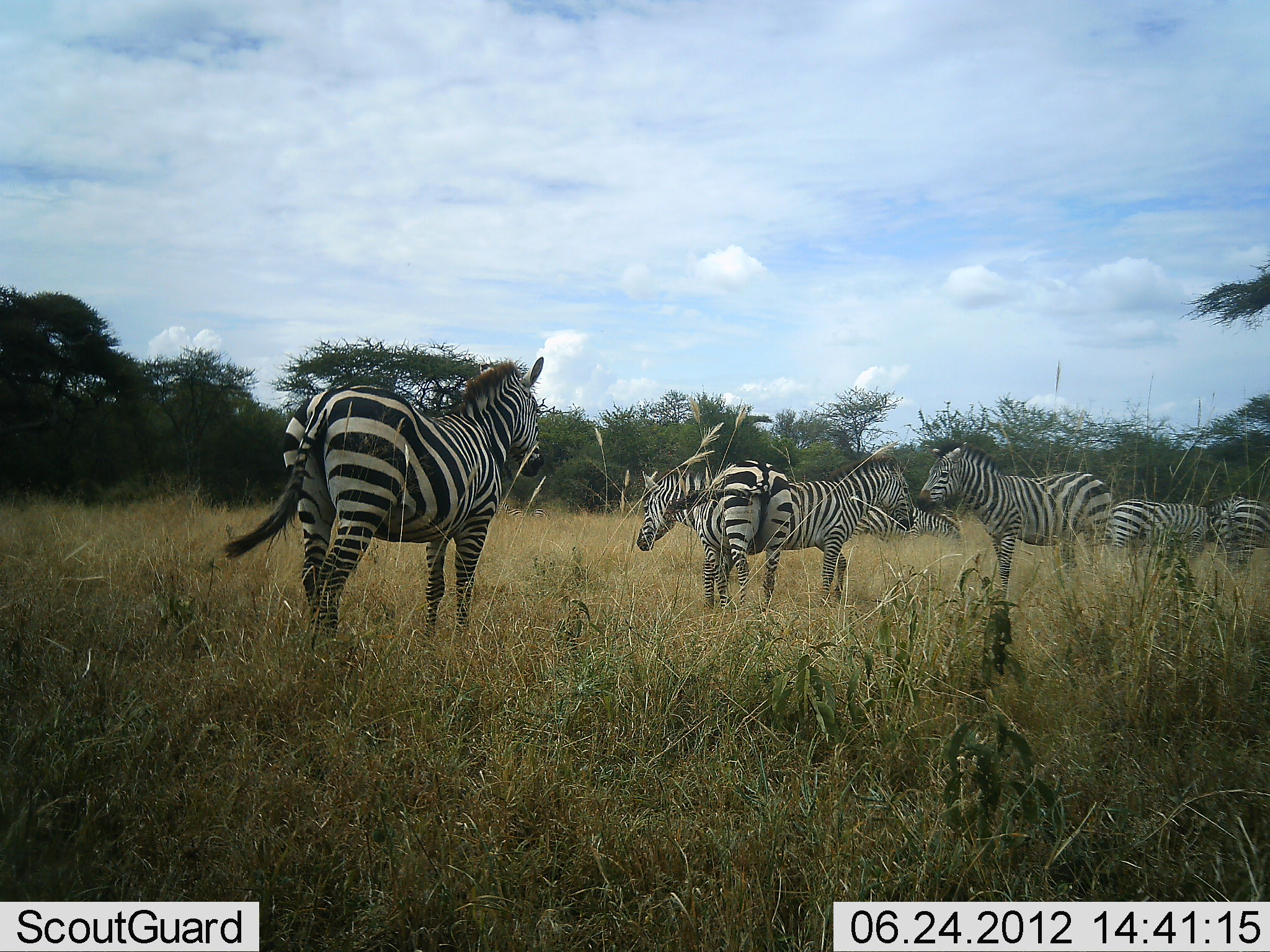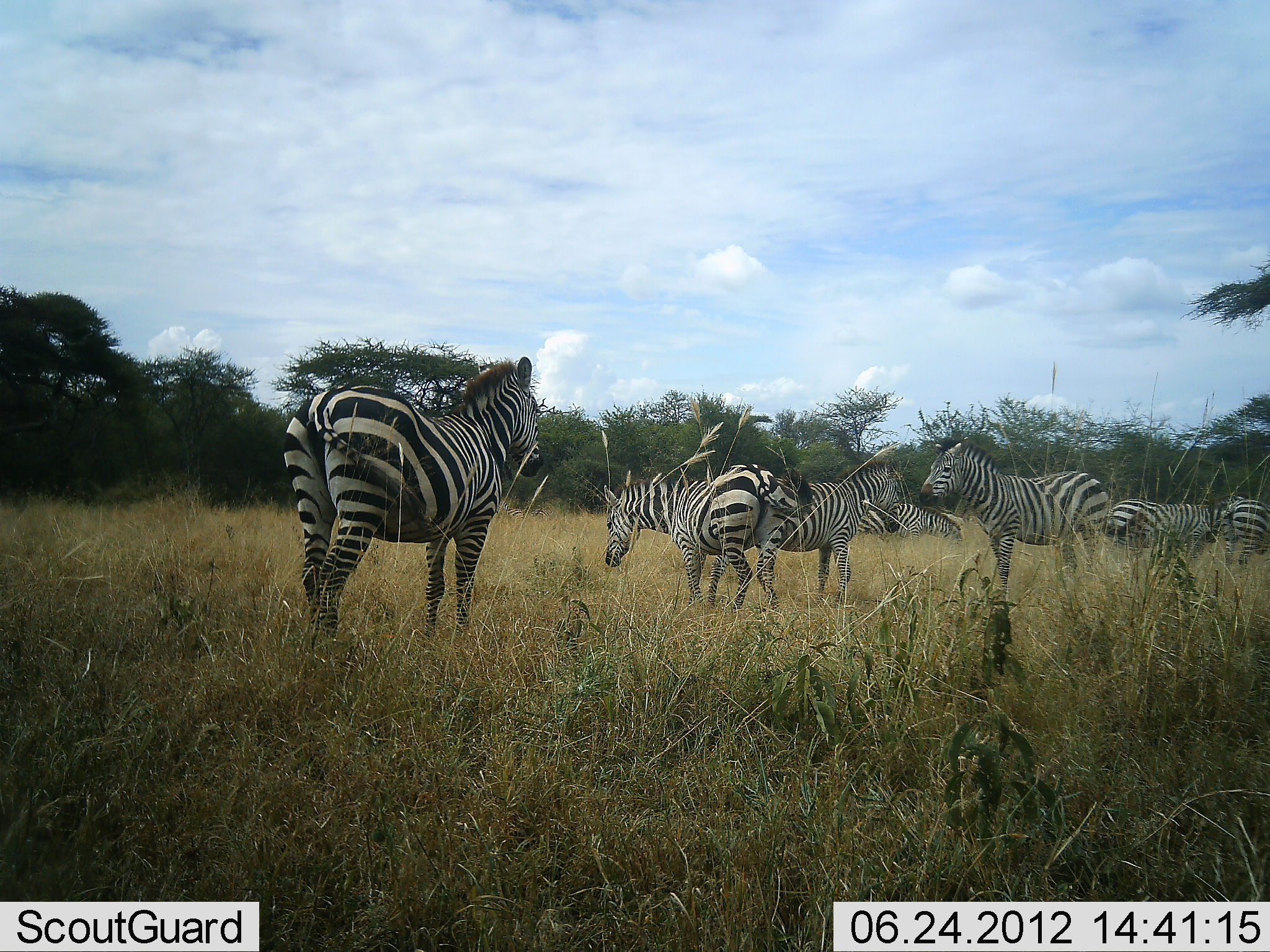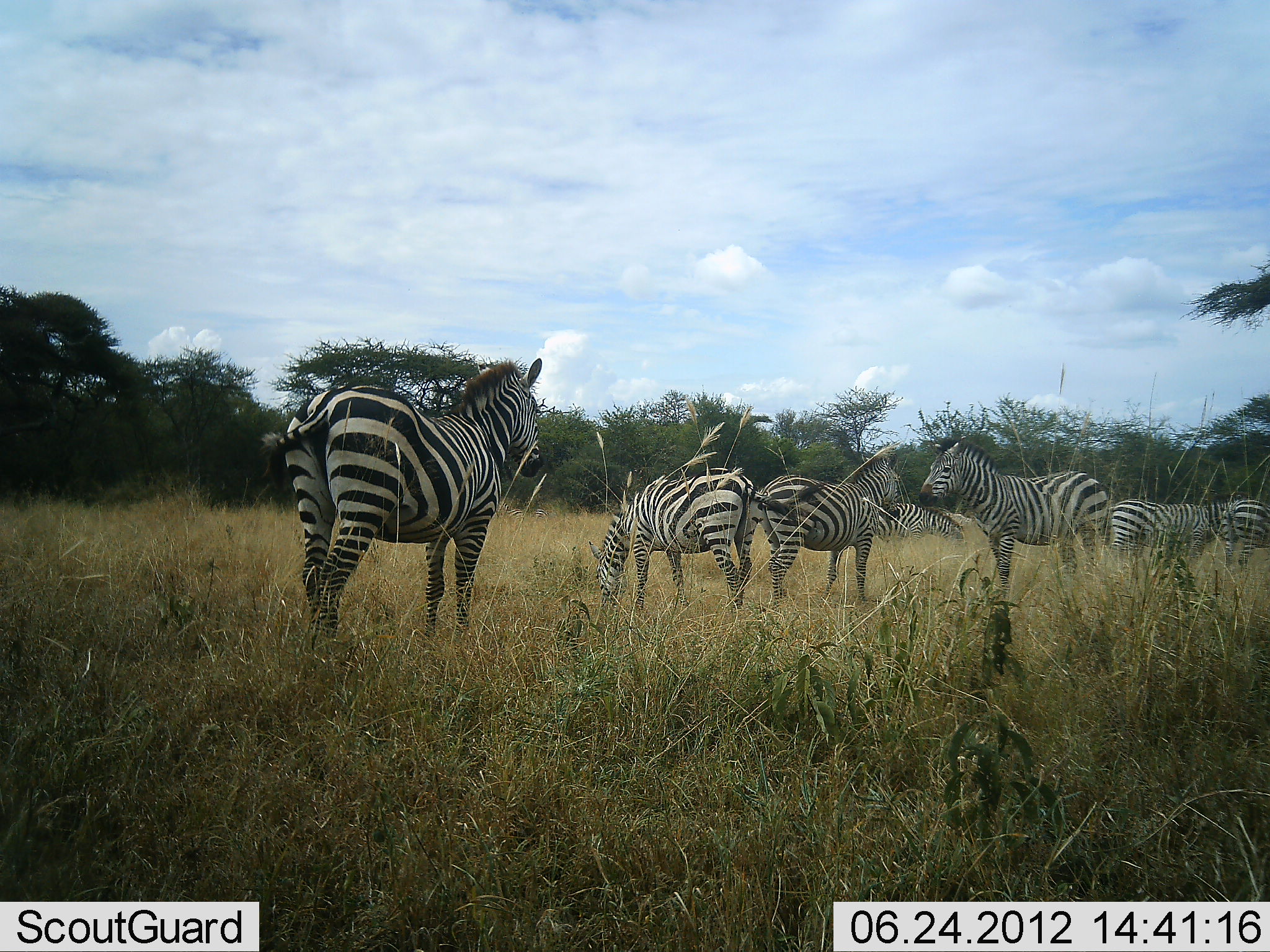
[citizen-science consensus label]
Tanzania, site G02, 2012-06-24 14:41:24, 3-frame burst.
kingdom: Animalia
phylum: Chordata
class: Mammalia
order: Perissodactyla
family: Equidae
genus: Equus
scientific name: Equus quagga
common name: plains zebra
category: zebra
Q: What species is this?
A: Zebra (plains zebra) (Equus quagga).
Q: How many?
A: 7.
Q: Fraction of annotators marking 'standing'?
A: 90%.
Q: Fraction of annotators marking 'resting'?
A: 10%.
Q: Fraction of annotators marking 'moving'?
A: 30%.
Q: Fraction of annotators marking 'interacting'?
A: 30%.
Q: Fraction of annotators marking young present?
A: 0%.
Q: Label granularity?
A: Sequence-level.